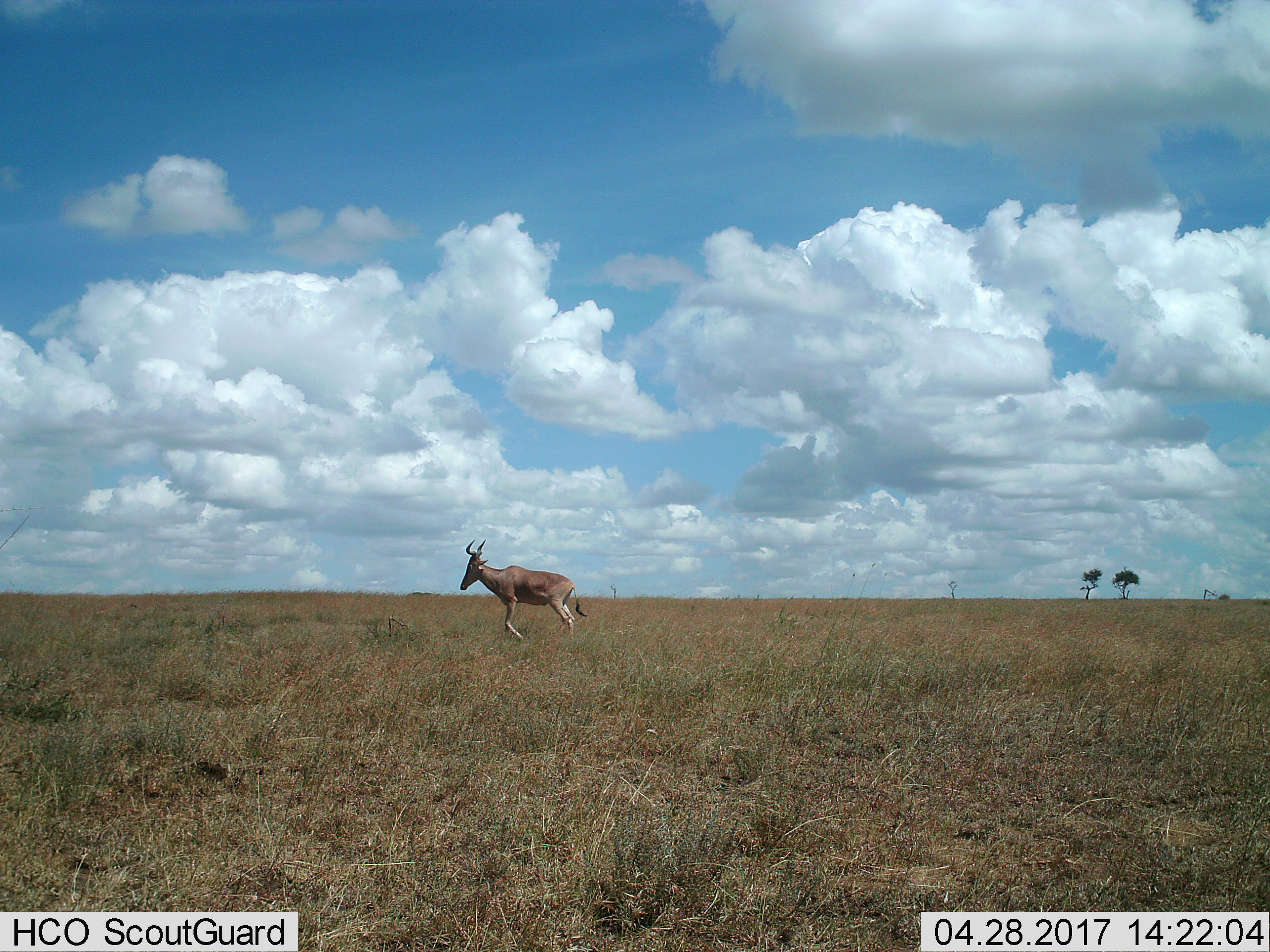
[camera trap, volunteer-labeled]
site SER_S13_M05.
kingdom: Animalia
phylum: Chordata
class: Mammalia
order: Artiodactyla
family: Bovidae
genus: Alcelaphus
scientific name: Alcelaphus buselaphus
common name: hartebeest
Hartebeest (Alcelaphus buselaphus), count 1. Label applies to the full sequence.